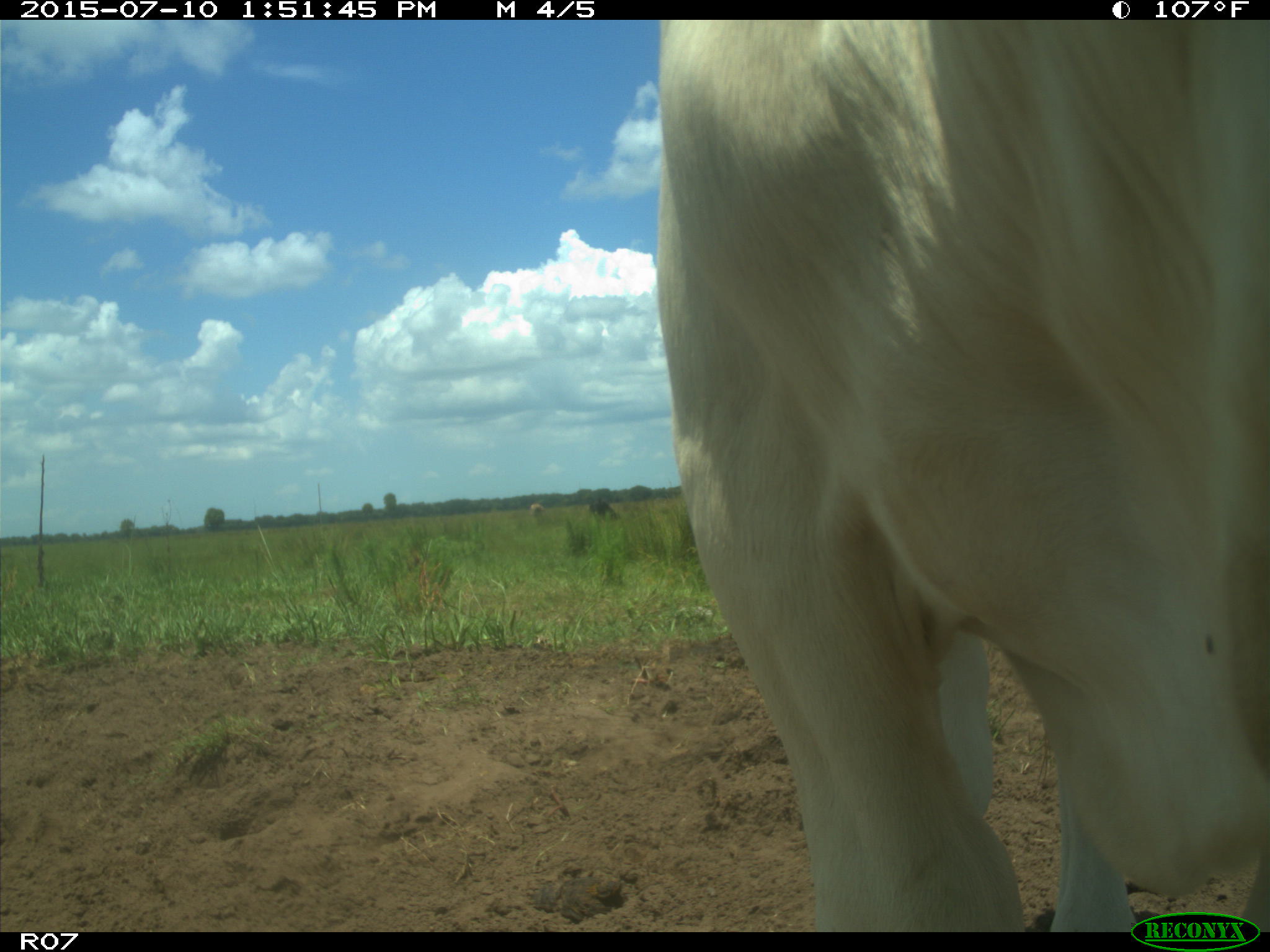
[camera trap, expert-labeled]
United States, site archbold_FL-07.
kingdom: Animalia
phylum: Chordata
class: Mammalia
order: Artiodactyla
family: Bovidae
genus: Bos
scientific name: Bos taurus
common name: domestic cow